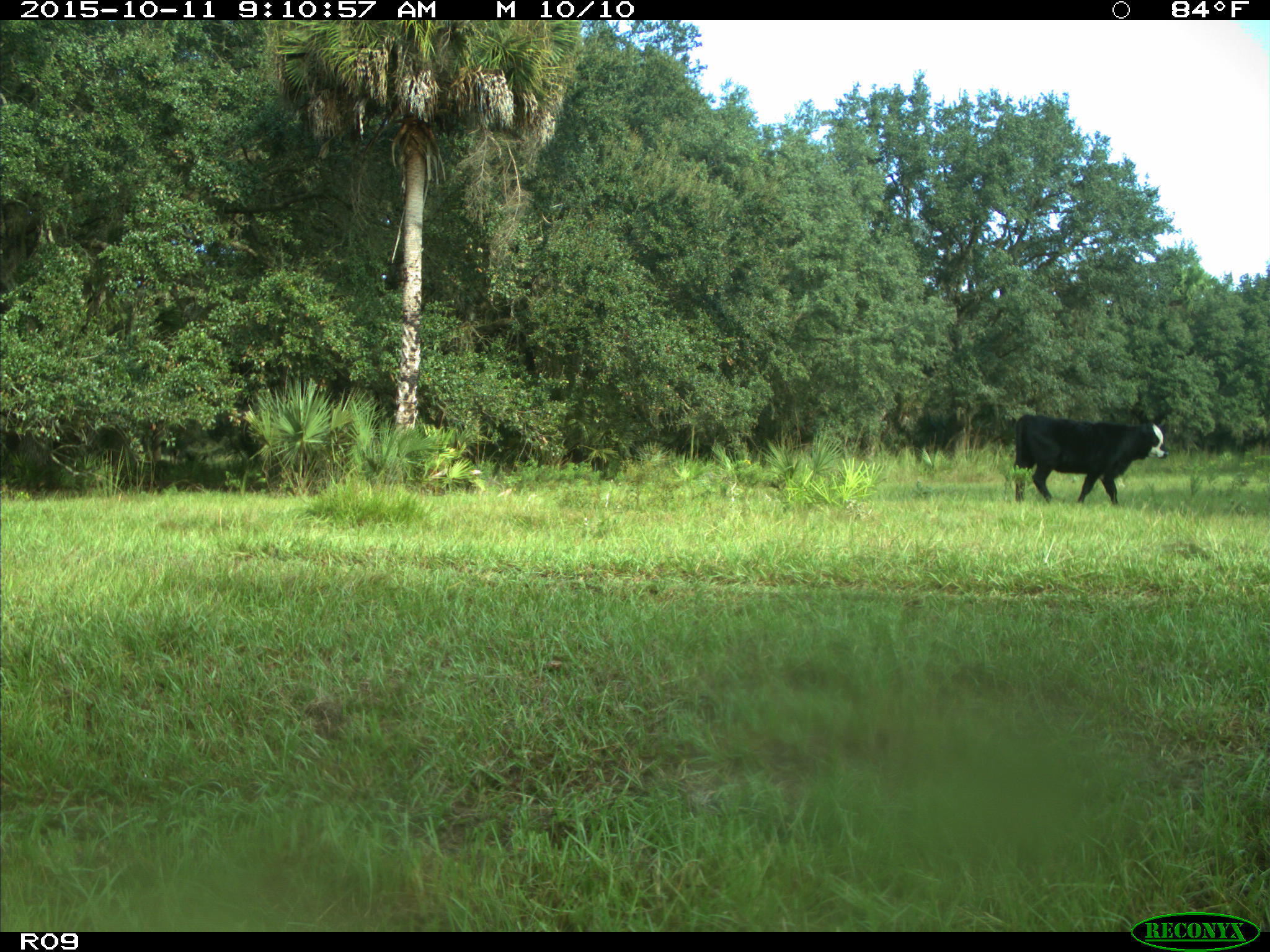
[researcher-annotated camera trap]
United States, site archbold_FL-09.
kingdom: Animalia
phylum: Chordata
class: Mammalia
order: Artiodactyla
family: Bovidae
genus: Bos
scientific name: Bos taurus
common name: domestic cow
Bos taurus (domestic cow).